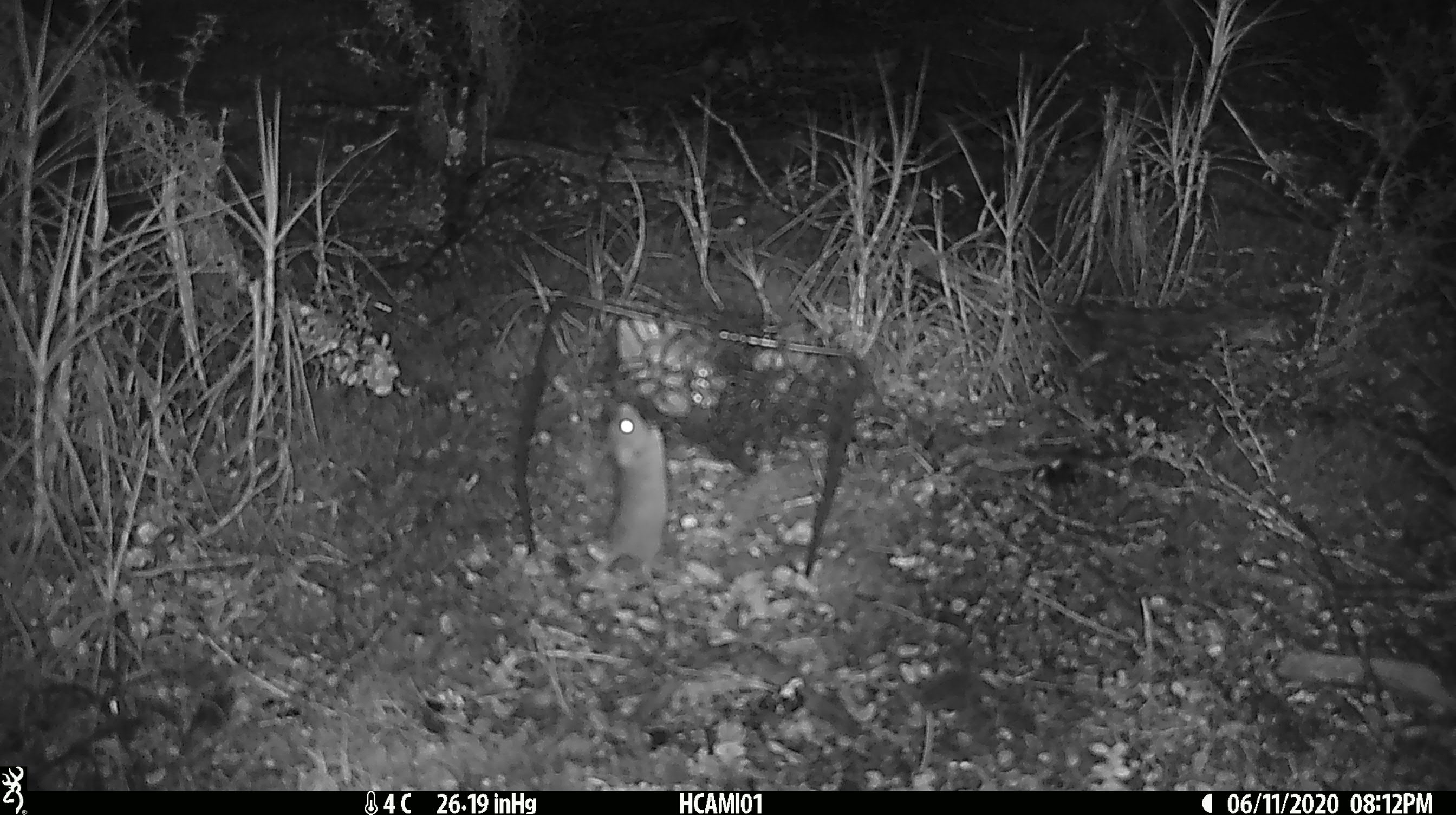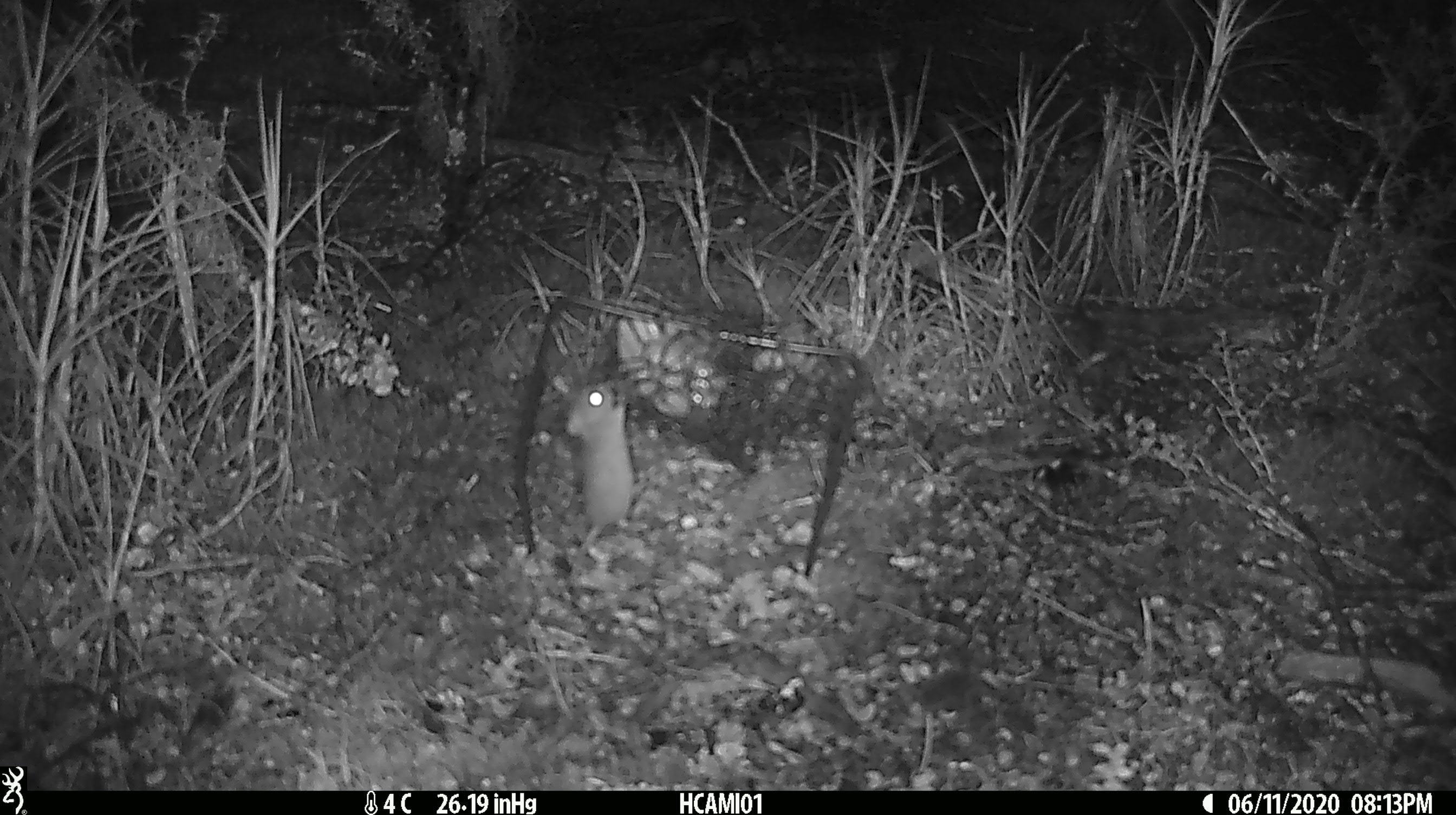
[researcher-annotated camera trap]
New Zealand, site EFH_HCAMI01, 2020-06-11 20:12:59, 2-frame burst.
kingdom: Animalia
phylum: Chordata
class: Mammalia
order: Rodentia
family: Muridae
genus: Mus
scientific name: Mus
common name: mouse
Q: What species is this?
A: Mouse (Mus).